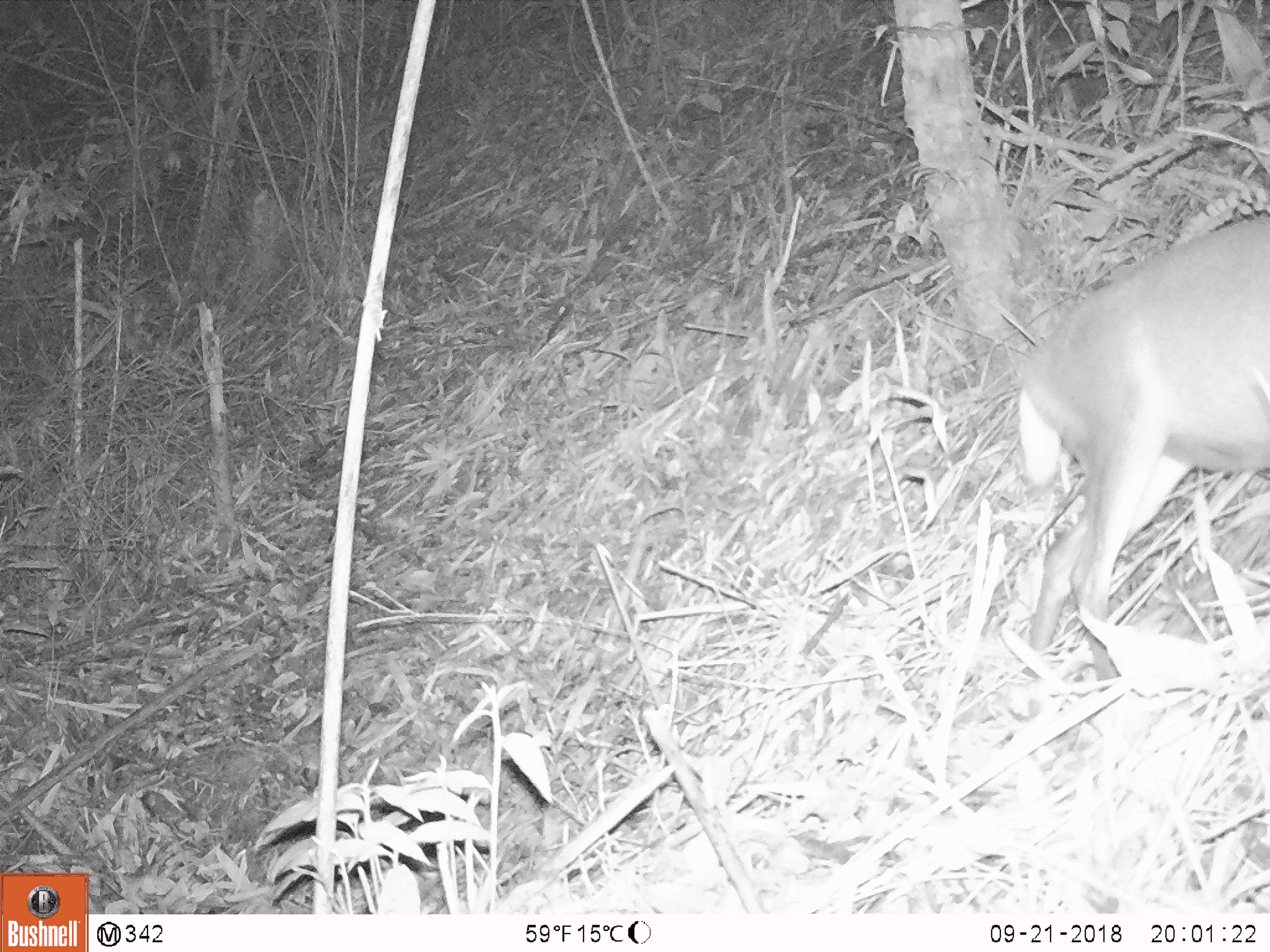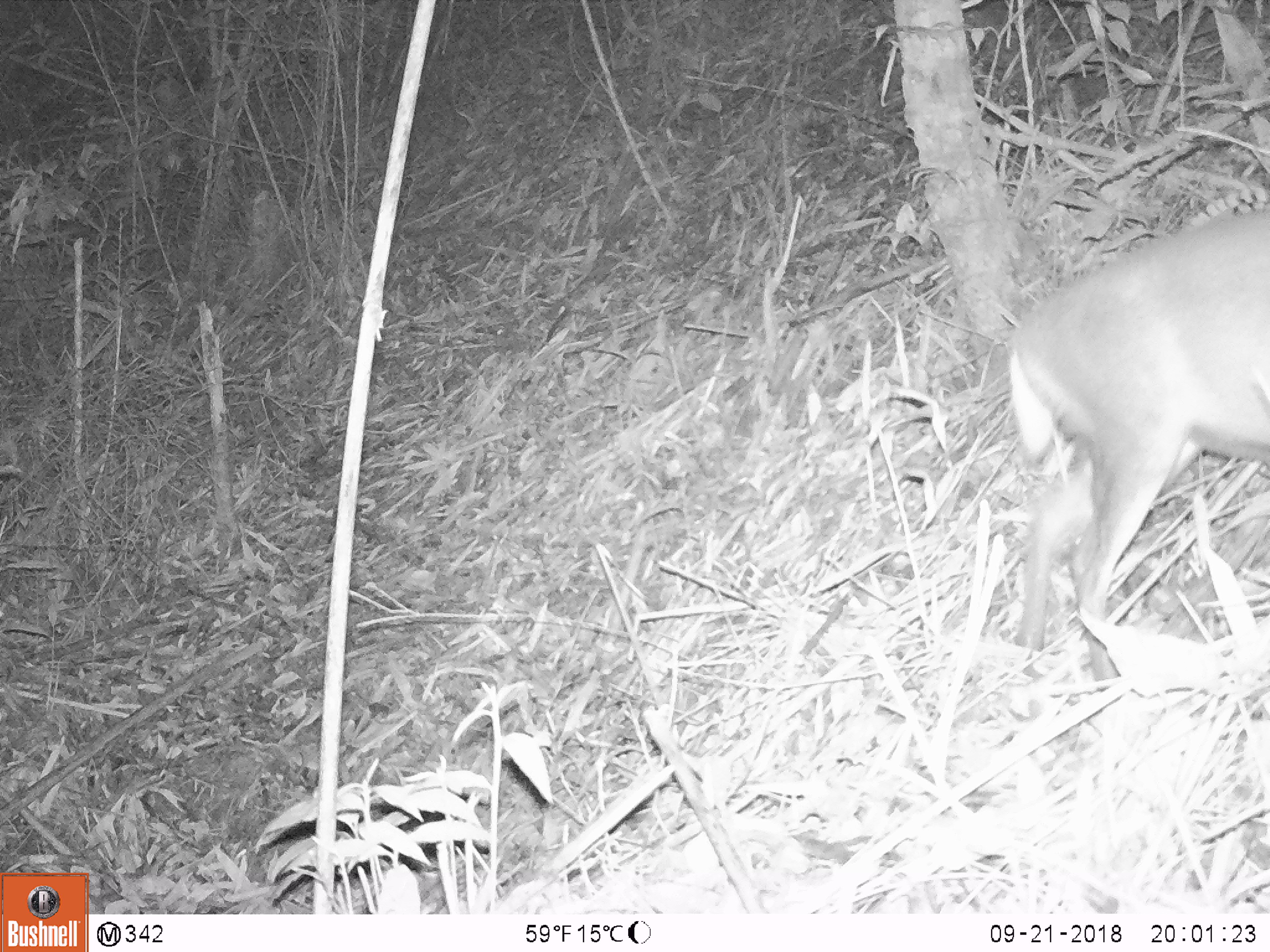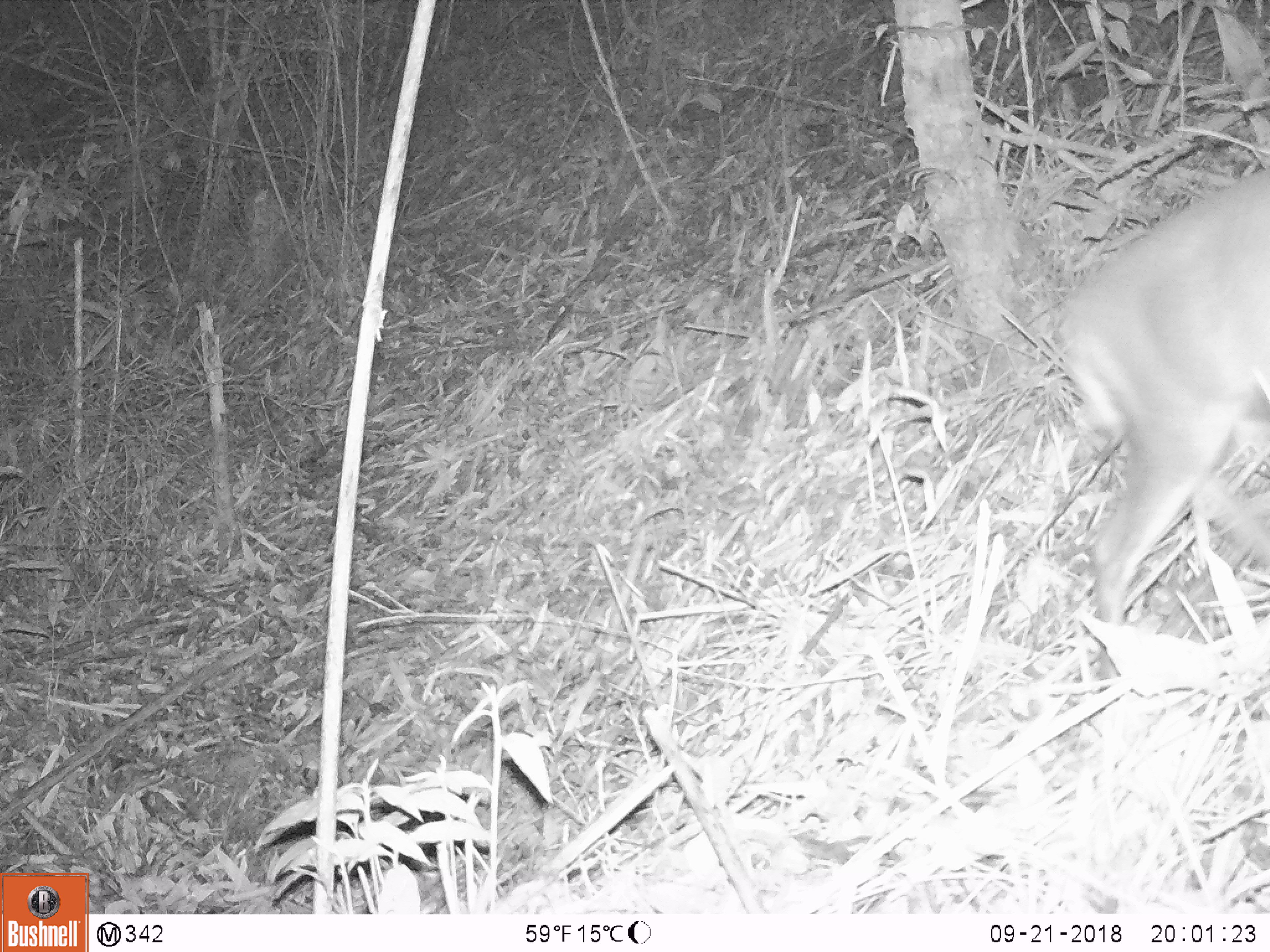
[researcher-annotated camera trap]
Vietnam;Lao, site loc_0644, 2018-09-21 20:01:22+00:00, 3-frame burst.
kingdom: Animalia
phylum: Chordata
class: Mammalia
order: Artiodactyla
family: Cervidae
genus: Muntiacus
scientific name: Muntiacus rooseveltorum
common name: roosevelt's muntjac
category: roosevelts muntjac group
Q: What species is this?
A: Roosevelts muntjac group (roosevelt's muntjac) (Muntiacus rooseveltorum).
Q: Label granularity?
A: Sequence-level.